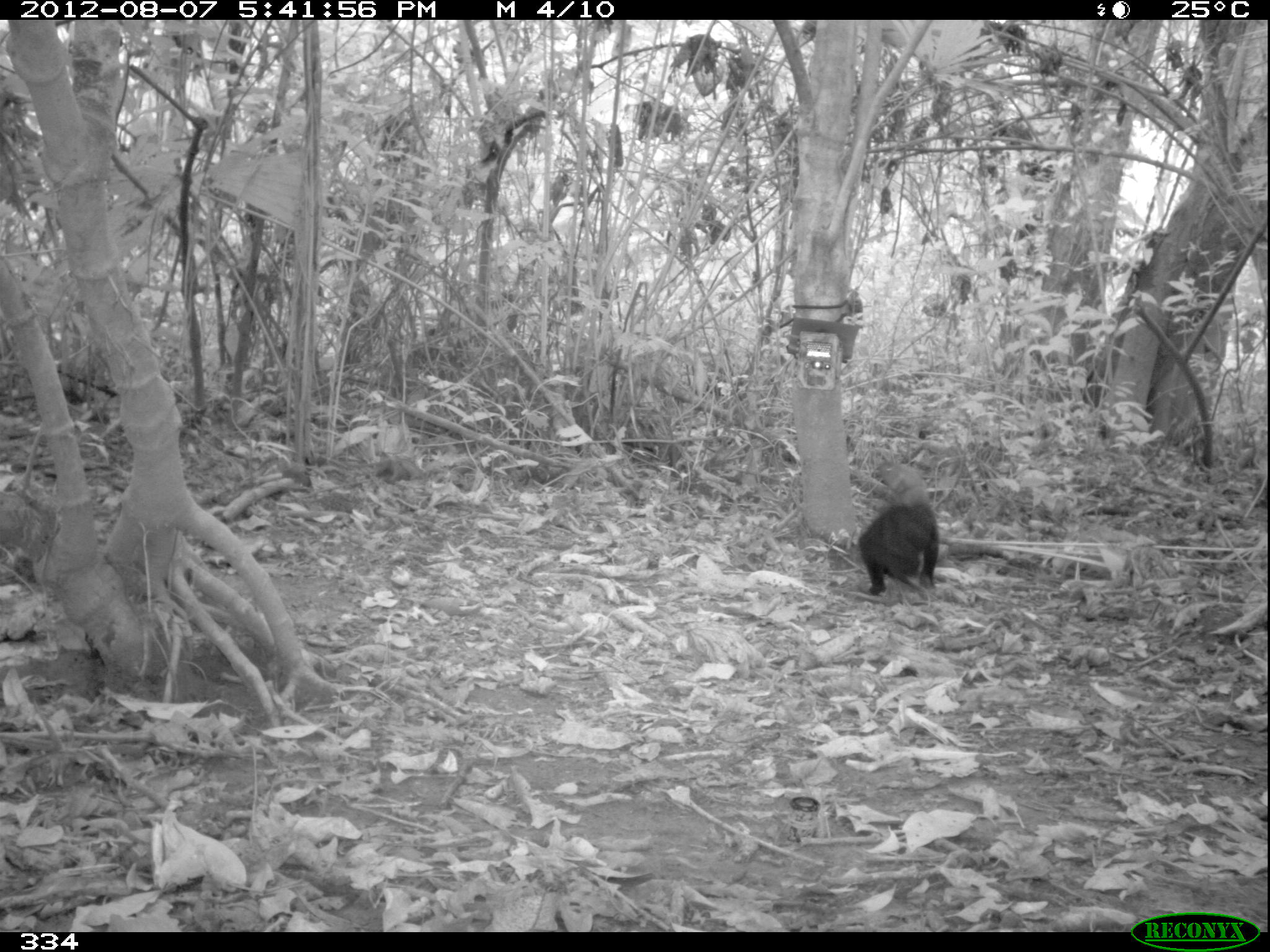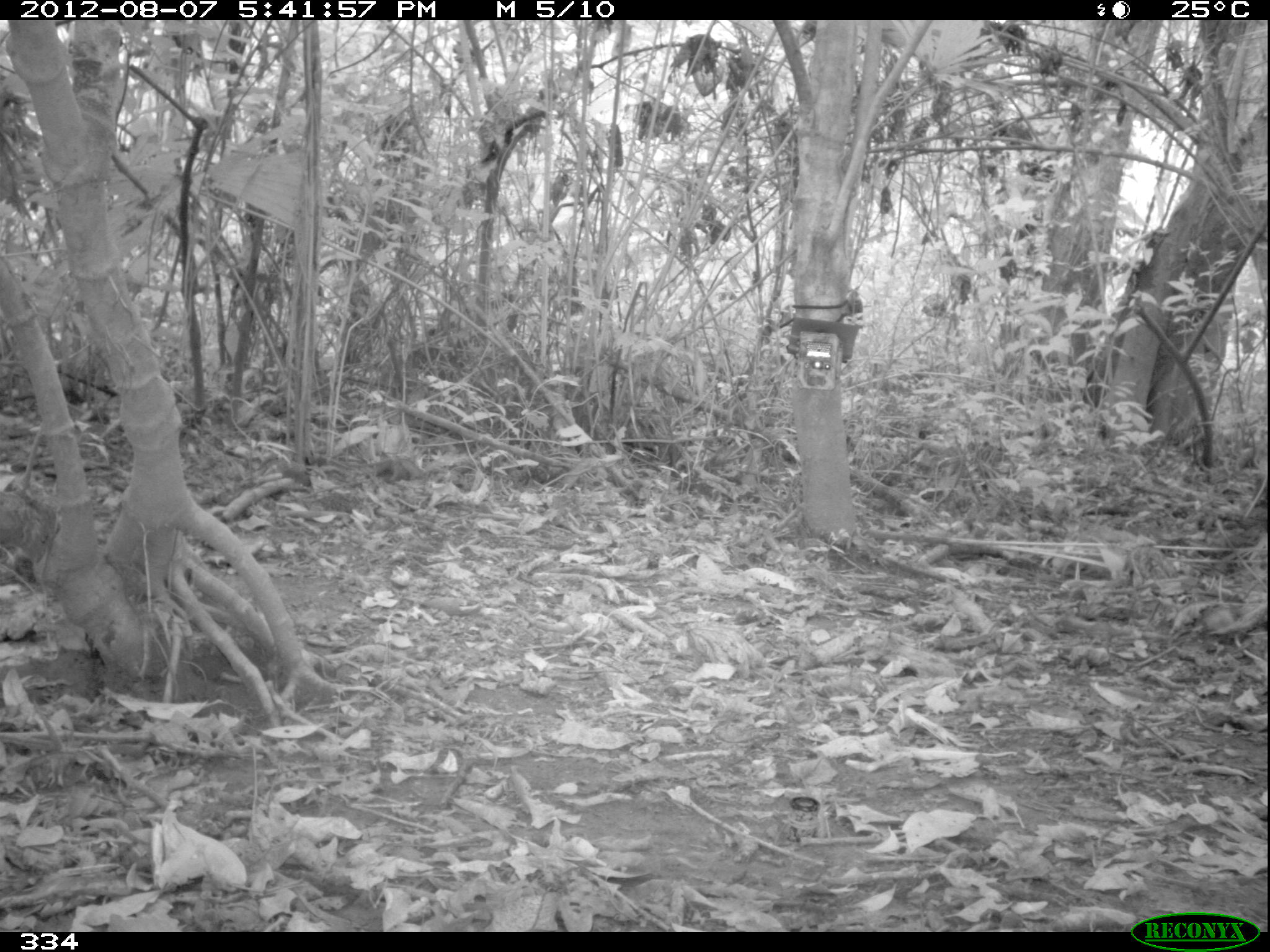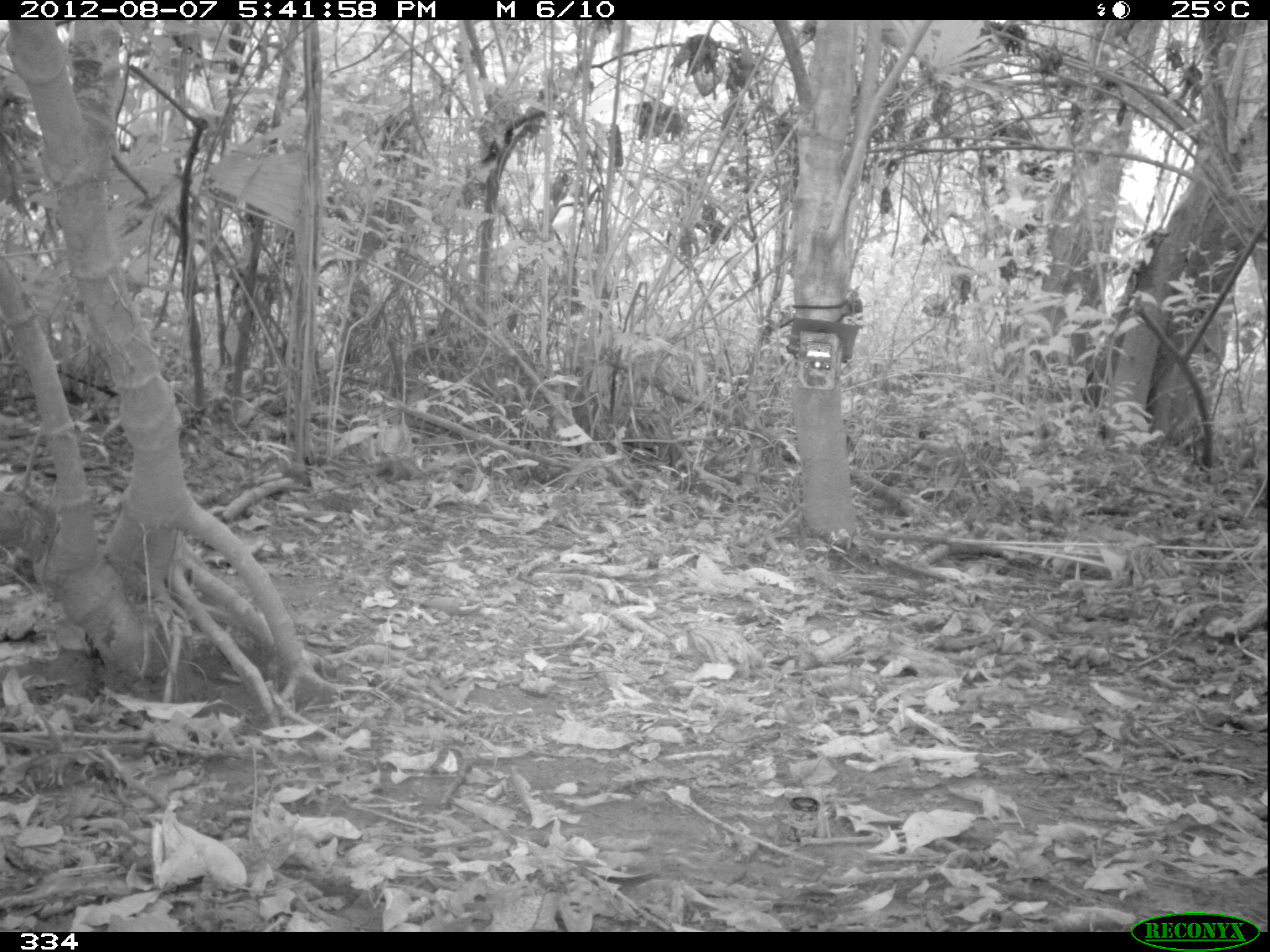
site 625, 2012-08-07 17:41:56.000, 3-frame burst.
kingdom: Animalia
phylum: Chordata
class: Mammalia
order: Carnivora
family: Mustelidae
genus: Eira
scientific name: Eira barbara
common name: tayra